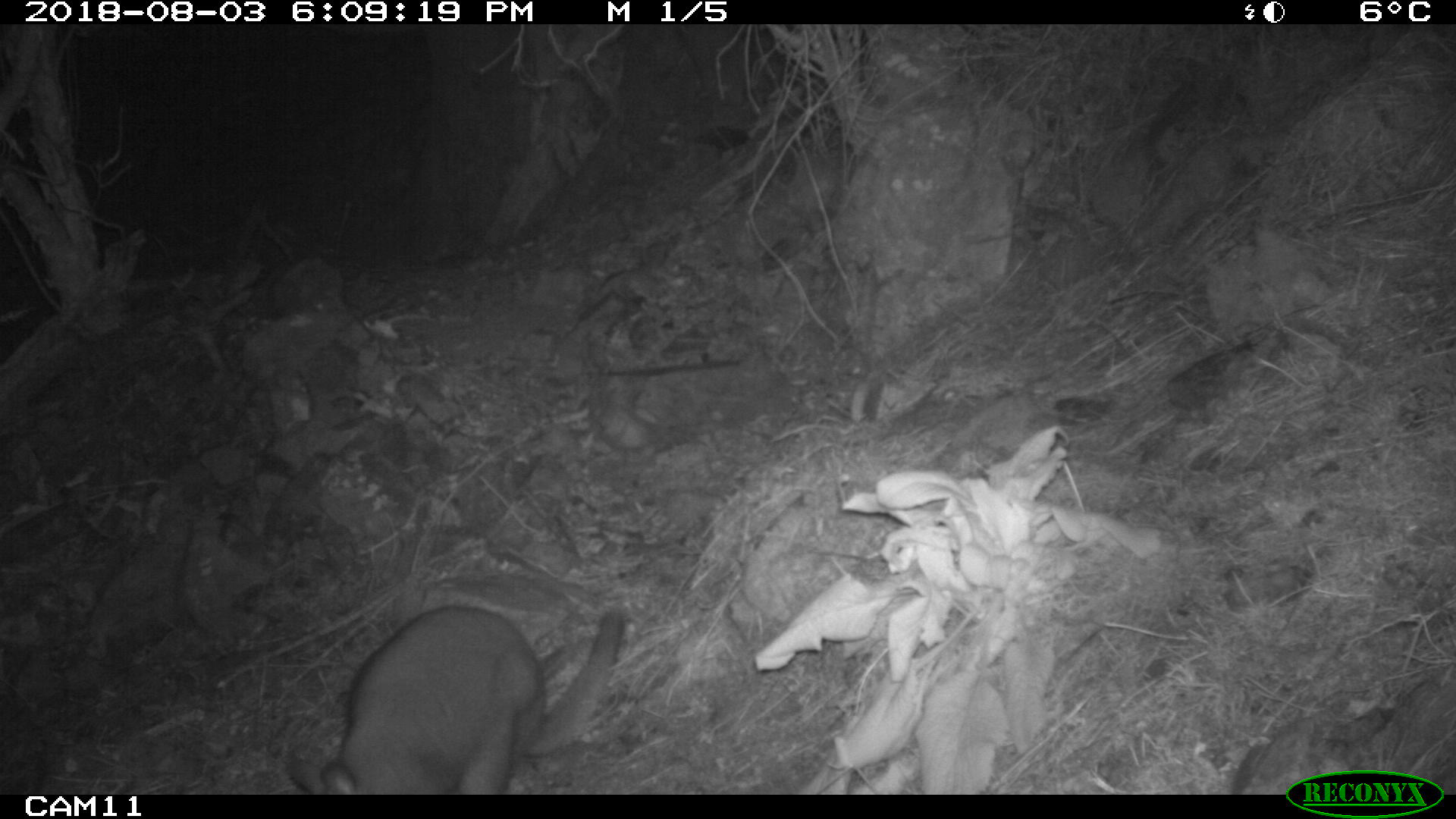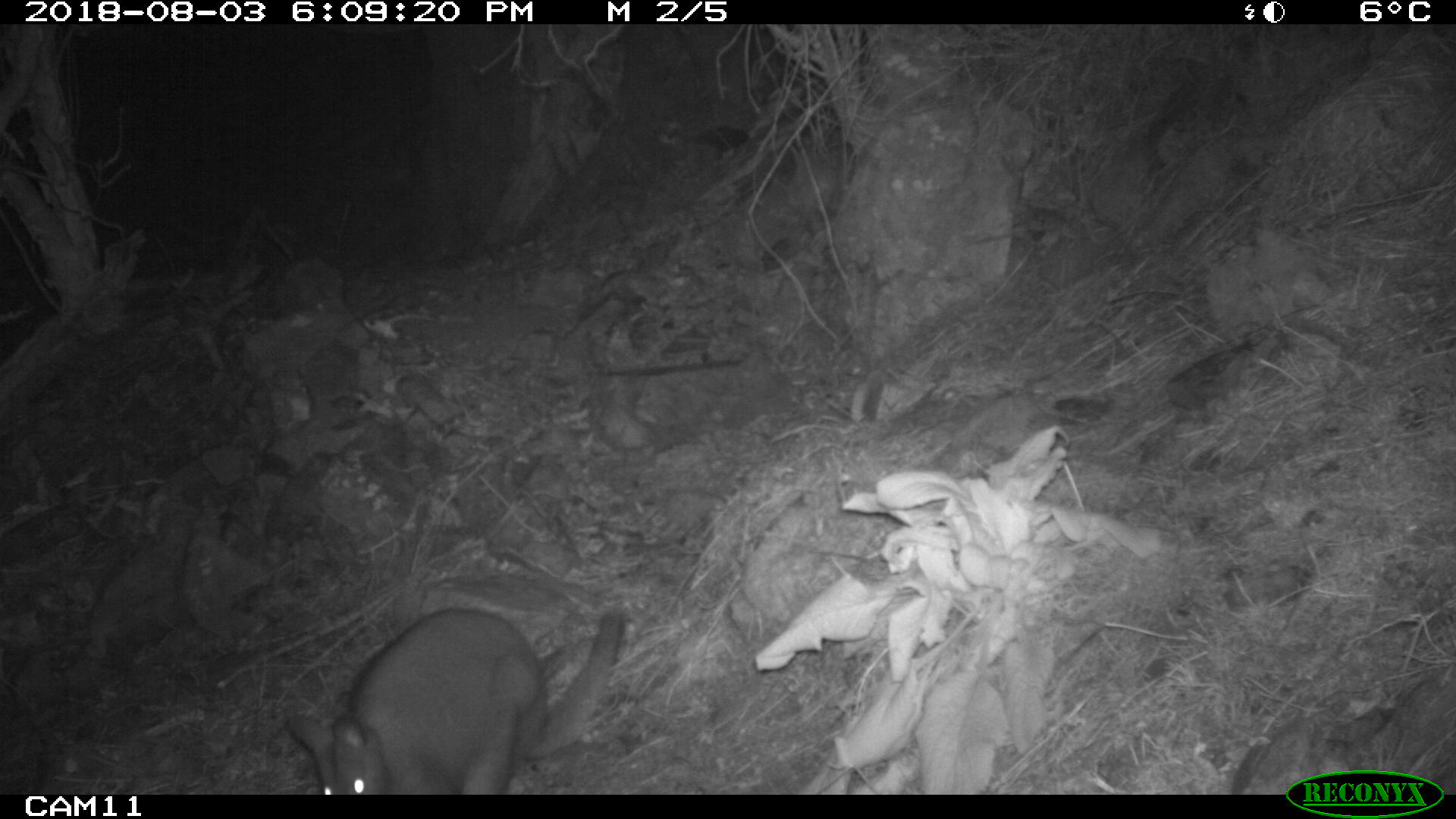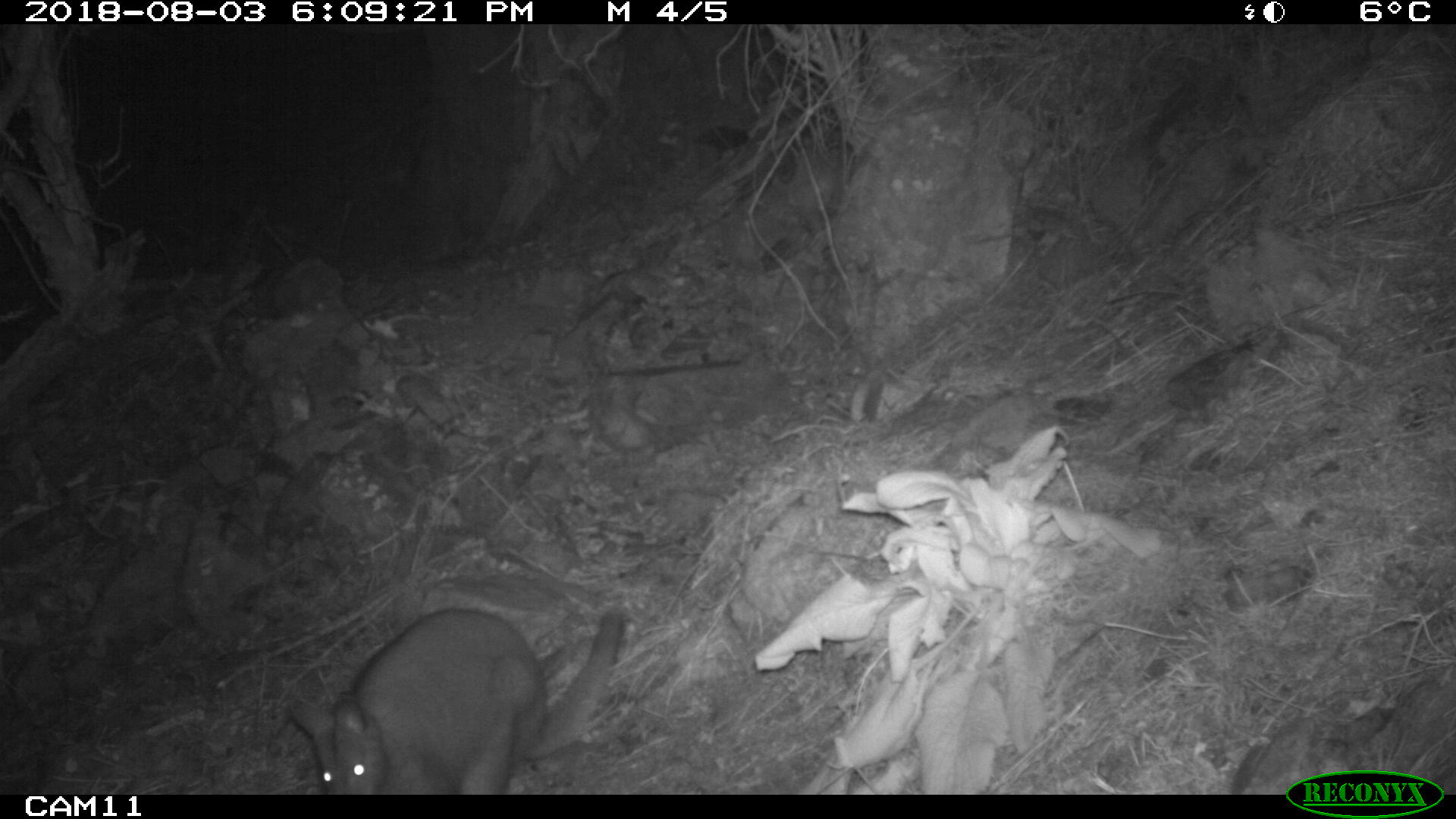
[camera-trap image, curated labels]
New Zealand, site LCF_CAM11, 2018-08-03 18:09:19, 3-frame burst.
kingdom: Animalia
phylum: Chordata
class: Mammalia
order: Diprotodontia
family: Macropodidae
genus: Notamacropus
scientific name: Notamacropus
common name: wallaby